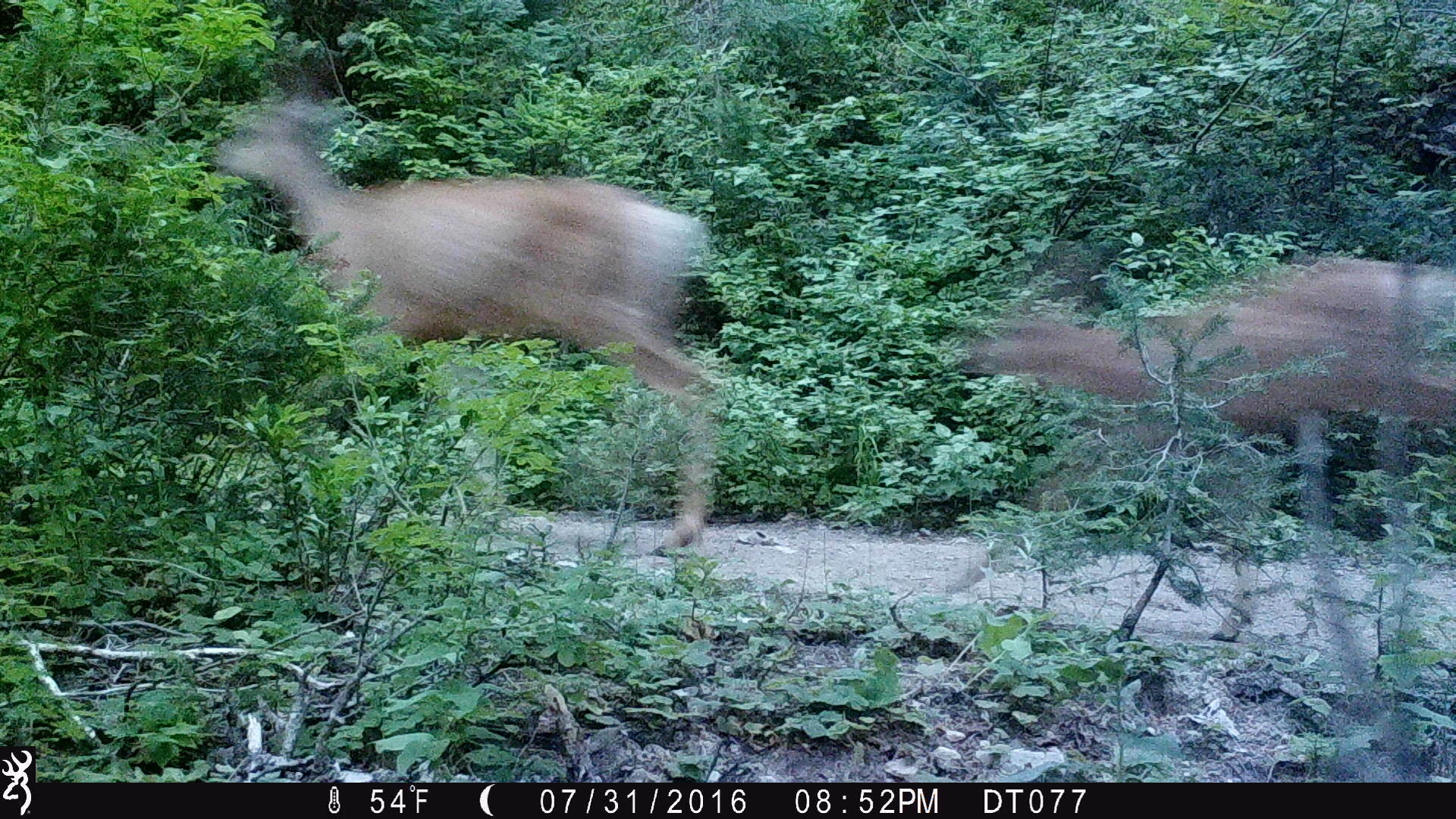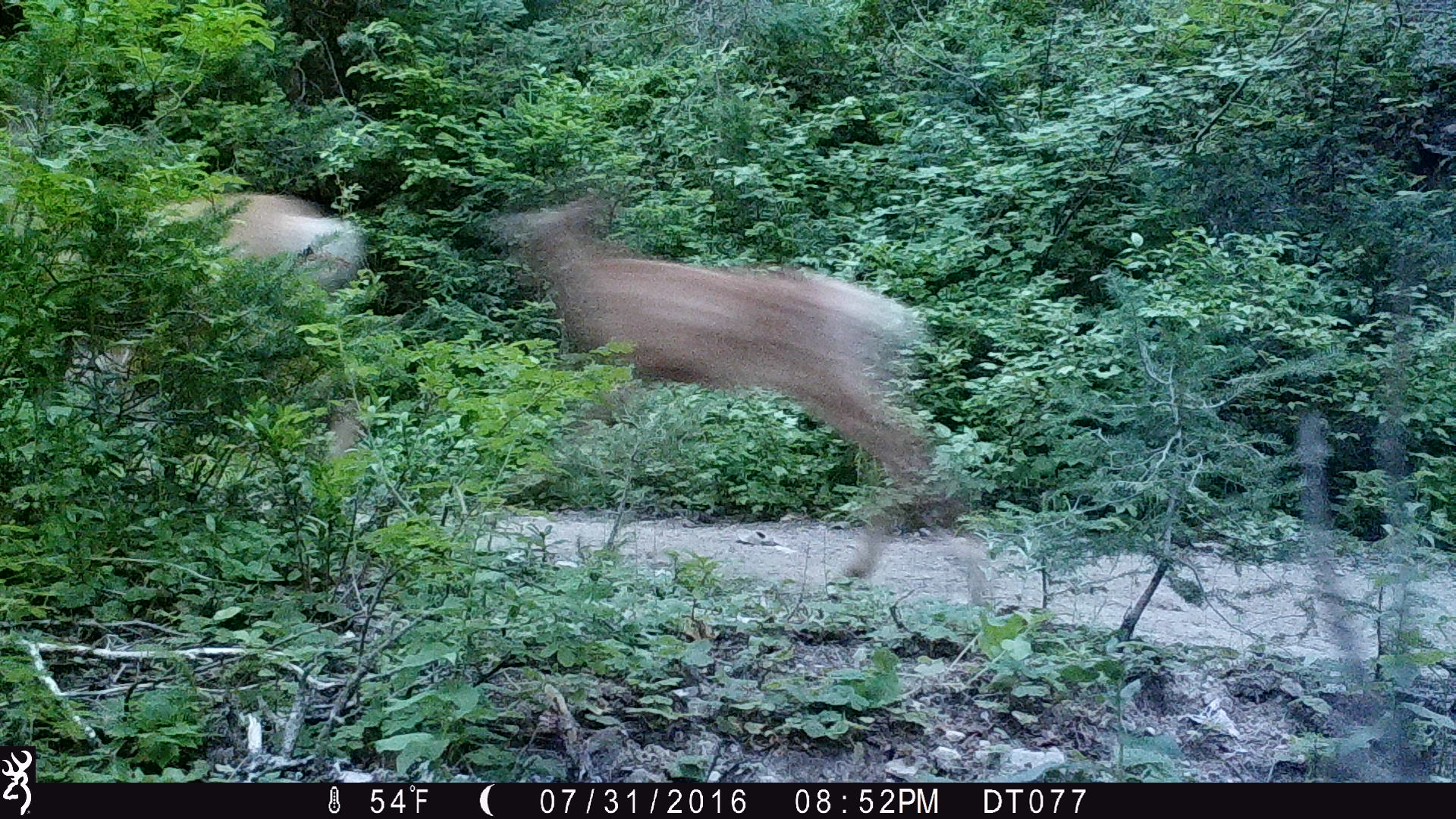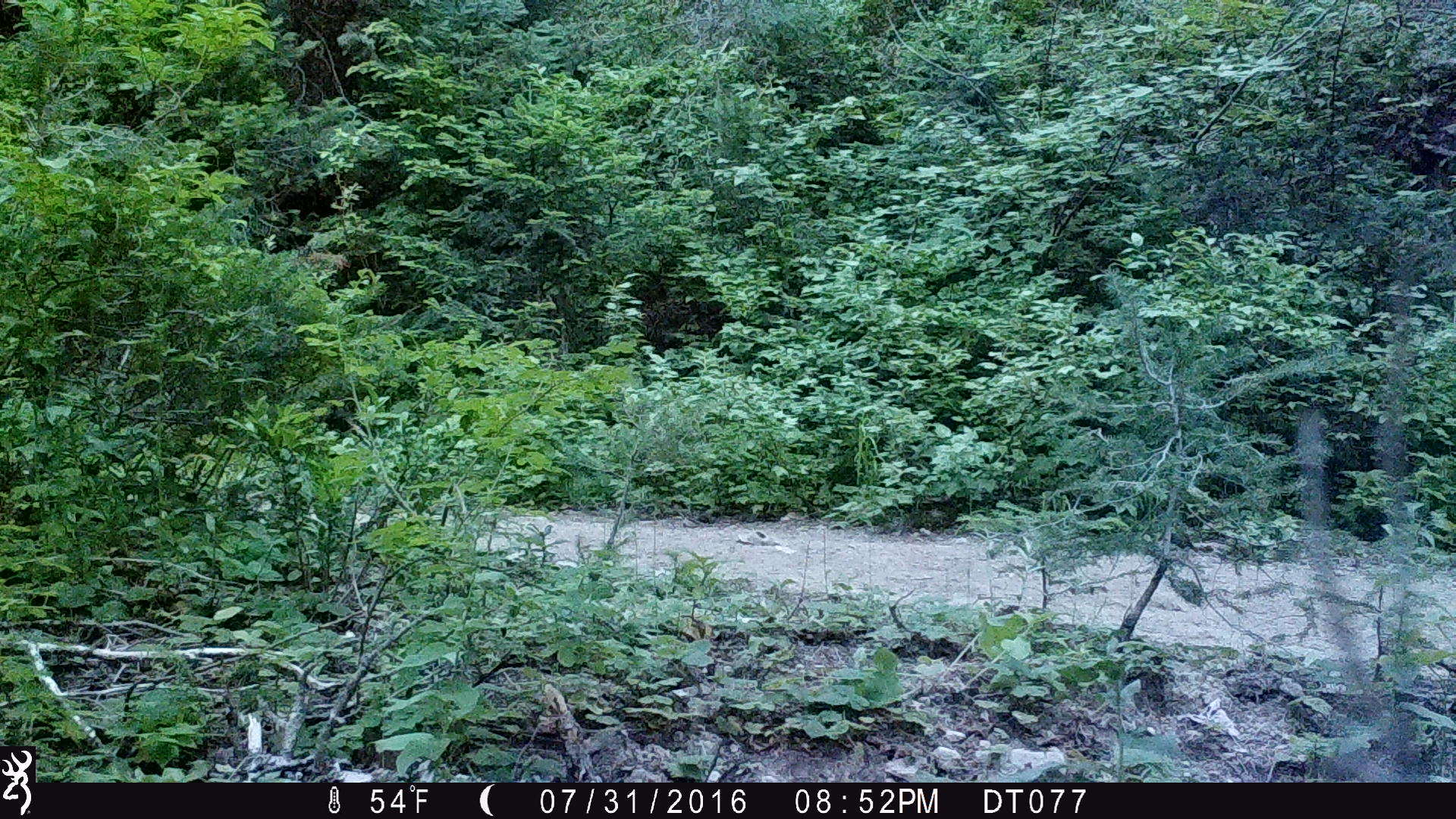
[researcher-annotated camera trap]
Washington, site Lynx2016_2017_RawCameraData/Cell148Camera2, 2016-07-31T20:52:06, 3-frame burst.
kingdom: Animalia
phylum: Chordata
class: Mammalia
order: Artiodactyla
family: Cervidae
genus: Odocoileus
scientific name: Odocoileus hemionus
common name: mule deer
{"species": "Odocoileus hemionus (mule deer)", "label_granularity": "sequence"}